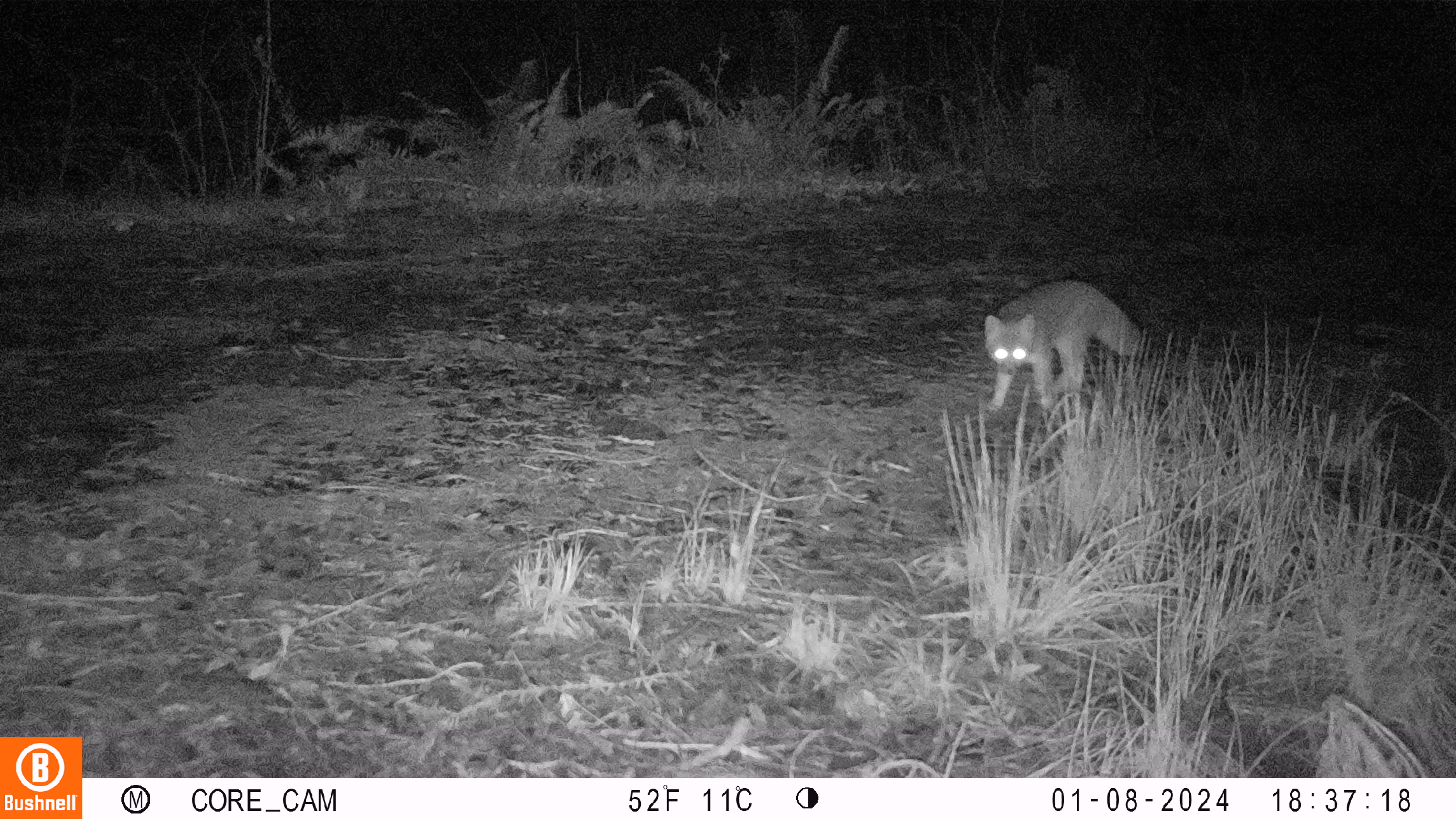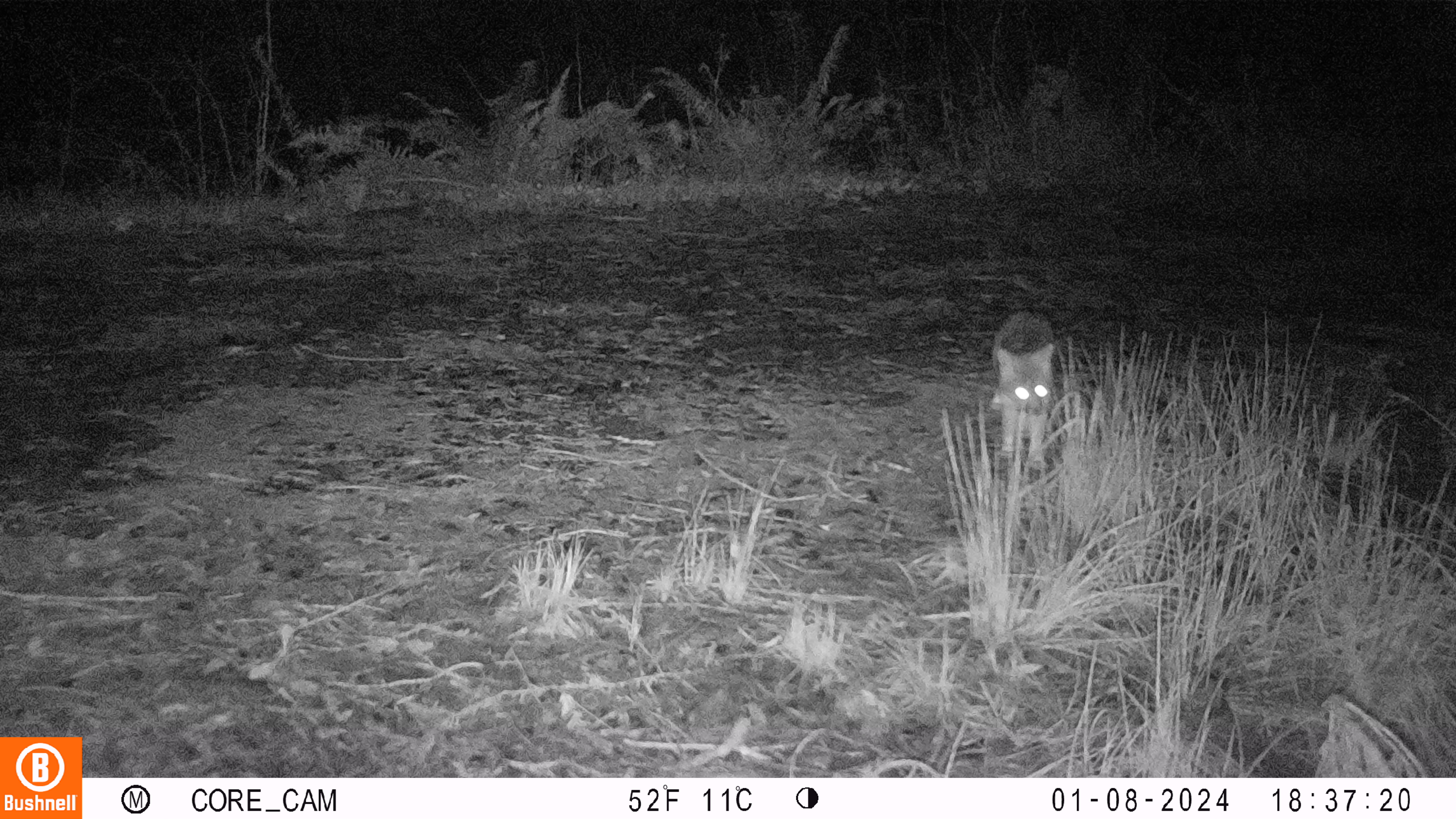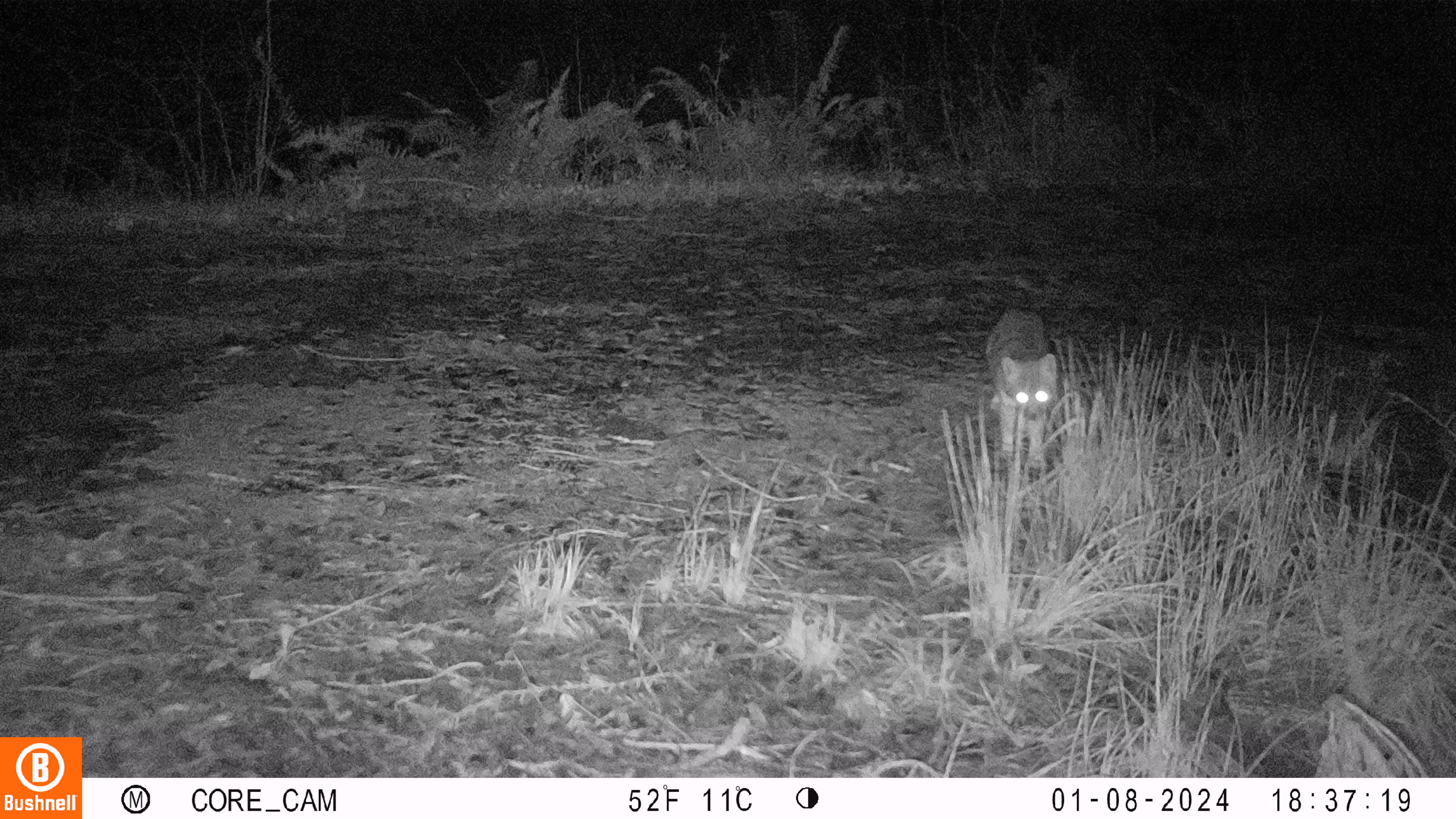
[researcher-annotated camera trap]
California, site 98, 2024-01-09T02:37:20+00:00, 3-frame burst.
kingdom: Animalia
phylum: Chordata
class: Mammalia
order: Carnivora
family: Canidae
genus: Urocyon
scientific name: Urocyon cinereoargenteus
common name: gray fox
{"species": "gray fox (Urocyon cinereoargenteus)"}